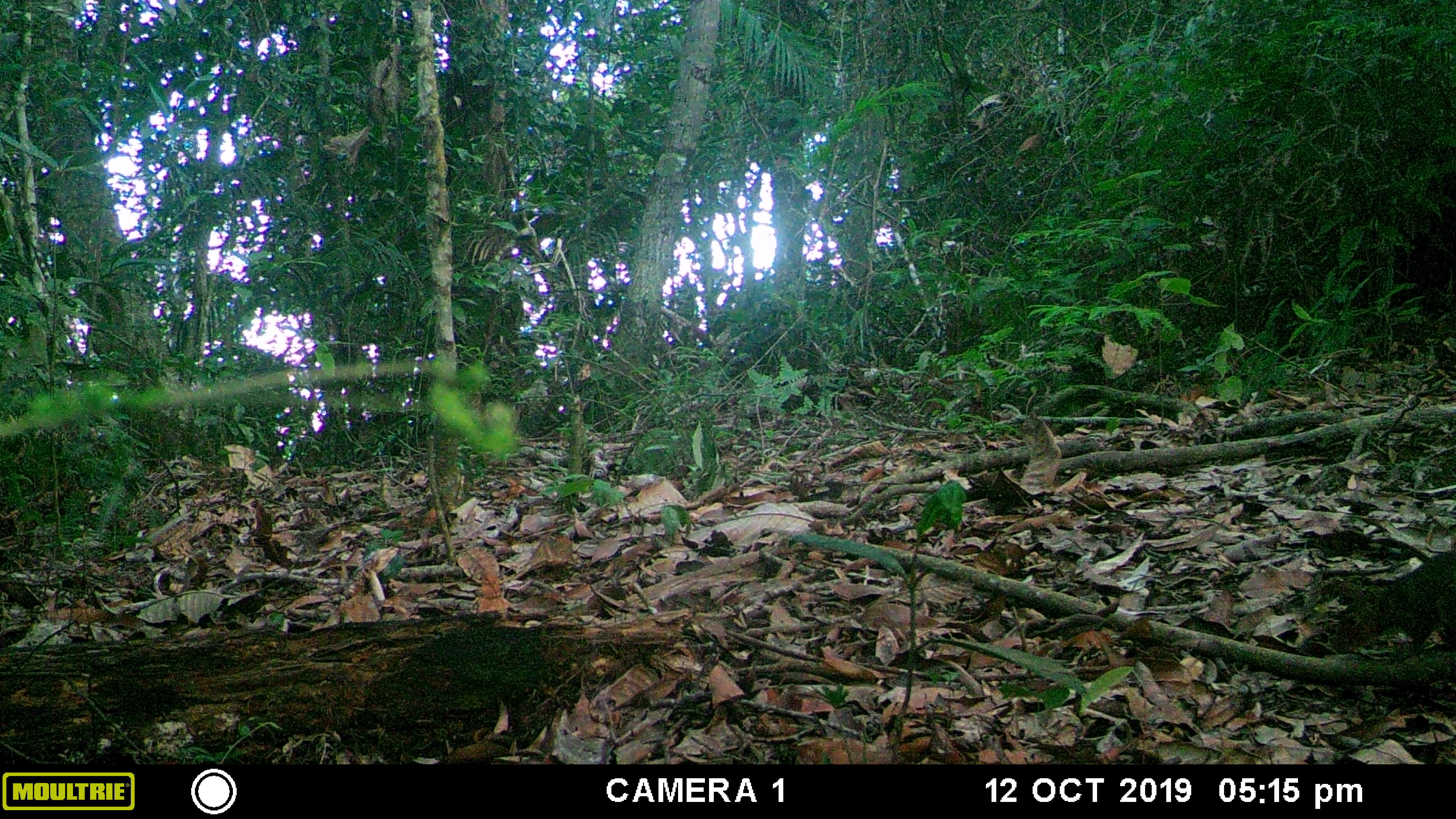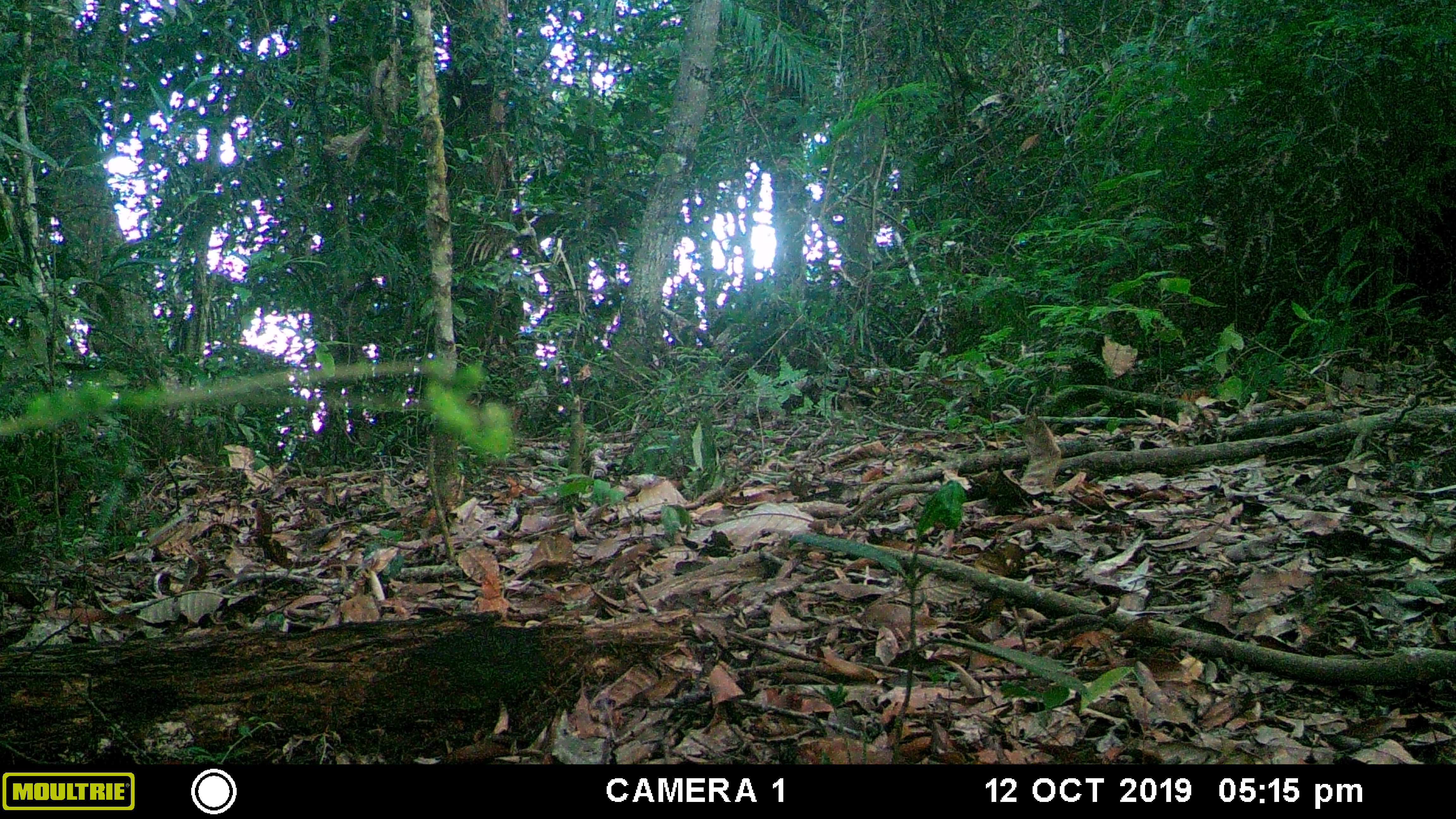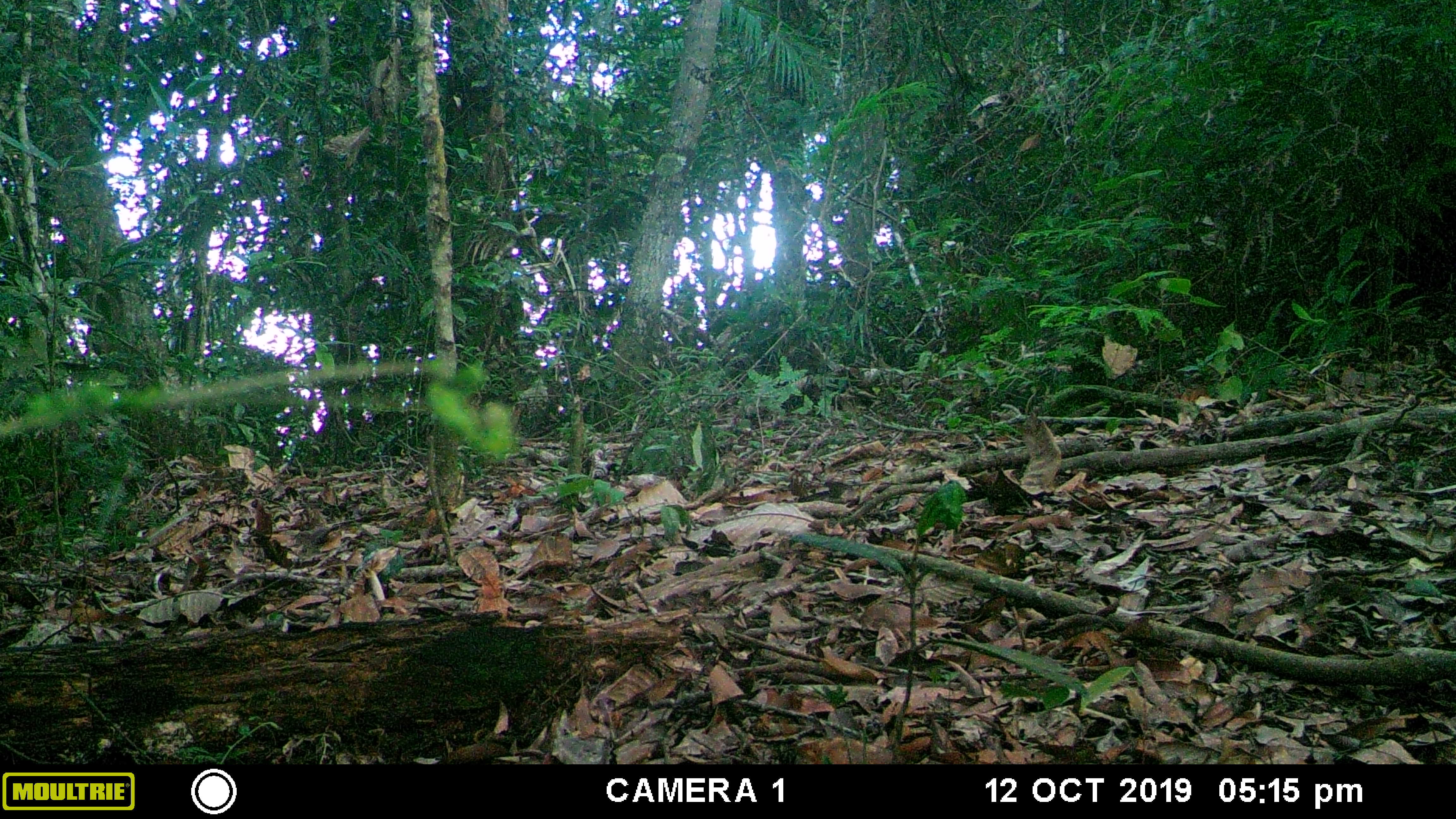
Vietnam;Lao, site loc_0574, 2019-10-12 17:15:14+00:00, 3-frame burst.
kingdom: Animalia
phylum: Chordata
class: Mammalia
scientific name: Mammalia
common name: mammal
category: unidentified small mammal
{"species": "unidentified small mammal (mammal) (Mammalia)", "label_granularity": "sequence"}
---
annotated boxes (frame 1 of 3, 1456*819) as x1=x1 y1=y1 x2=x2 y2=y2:
unidentified small mammal: x1=1343 y1=549 x2=1456 y2=649